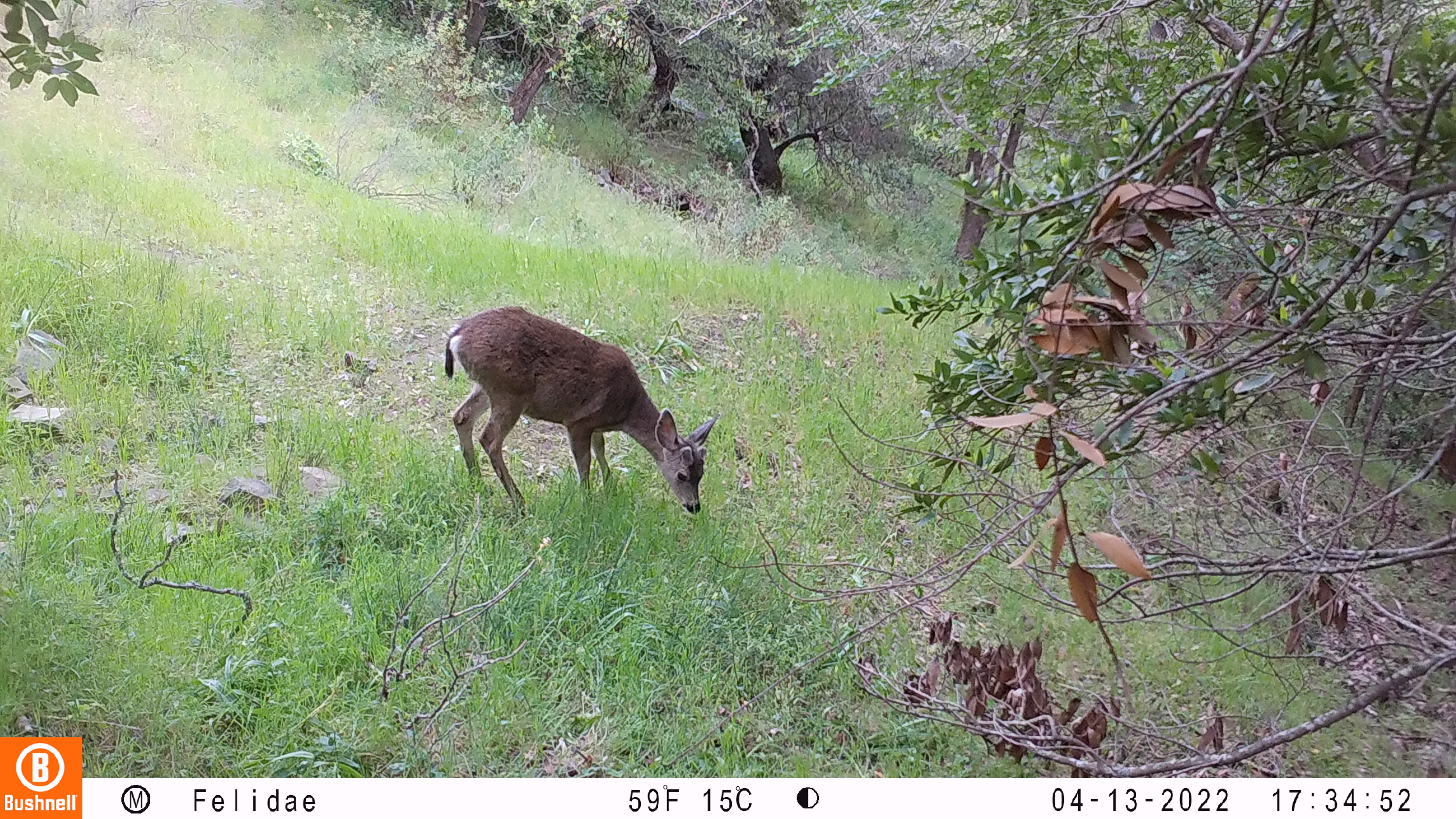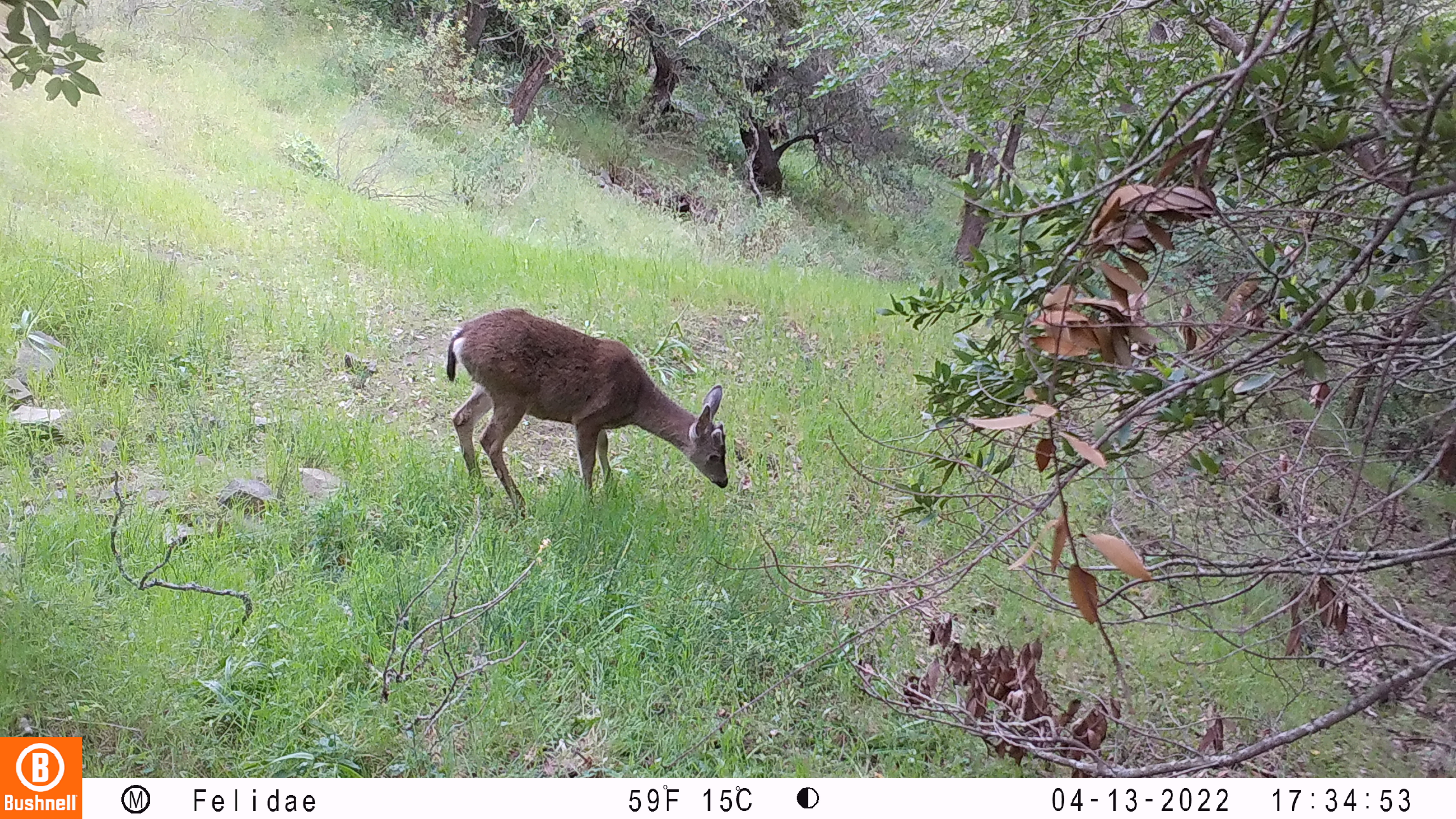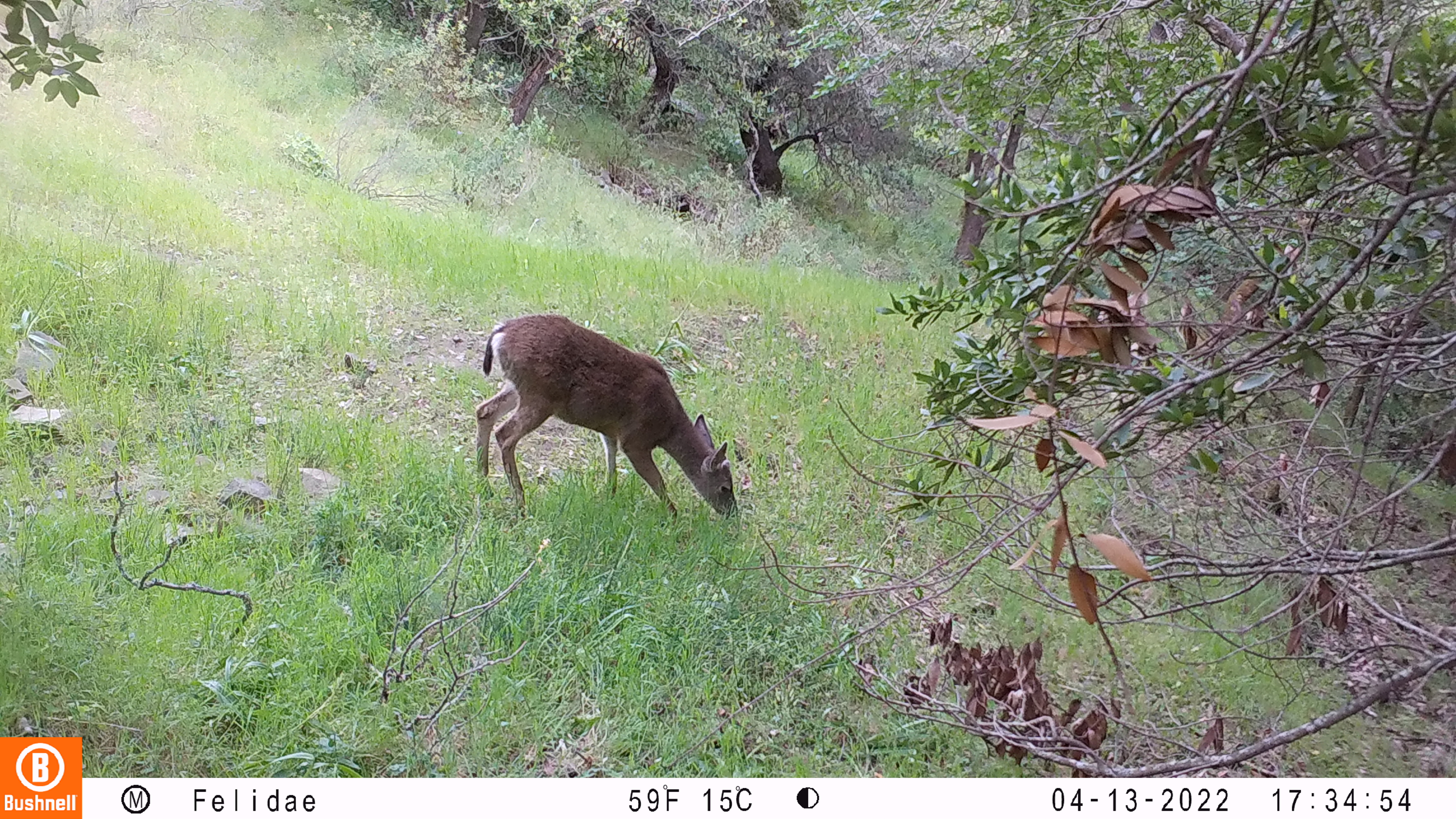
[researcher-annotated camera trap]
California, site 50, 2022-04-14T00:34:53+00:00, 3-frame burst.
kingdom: Animalia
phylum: Chordata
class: Mammalia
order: Artiodactyla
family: Cervidae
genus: Odocoileus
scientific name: Odocoileus hemionus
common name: mule deer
Mule deer (Odocoileus hemionus).